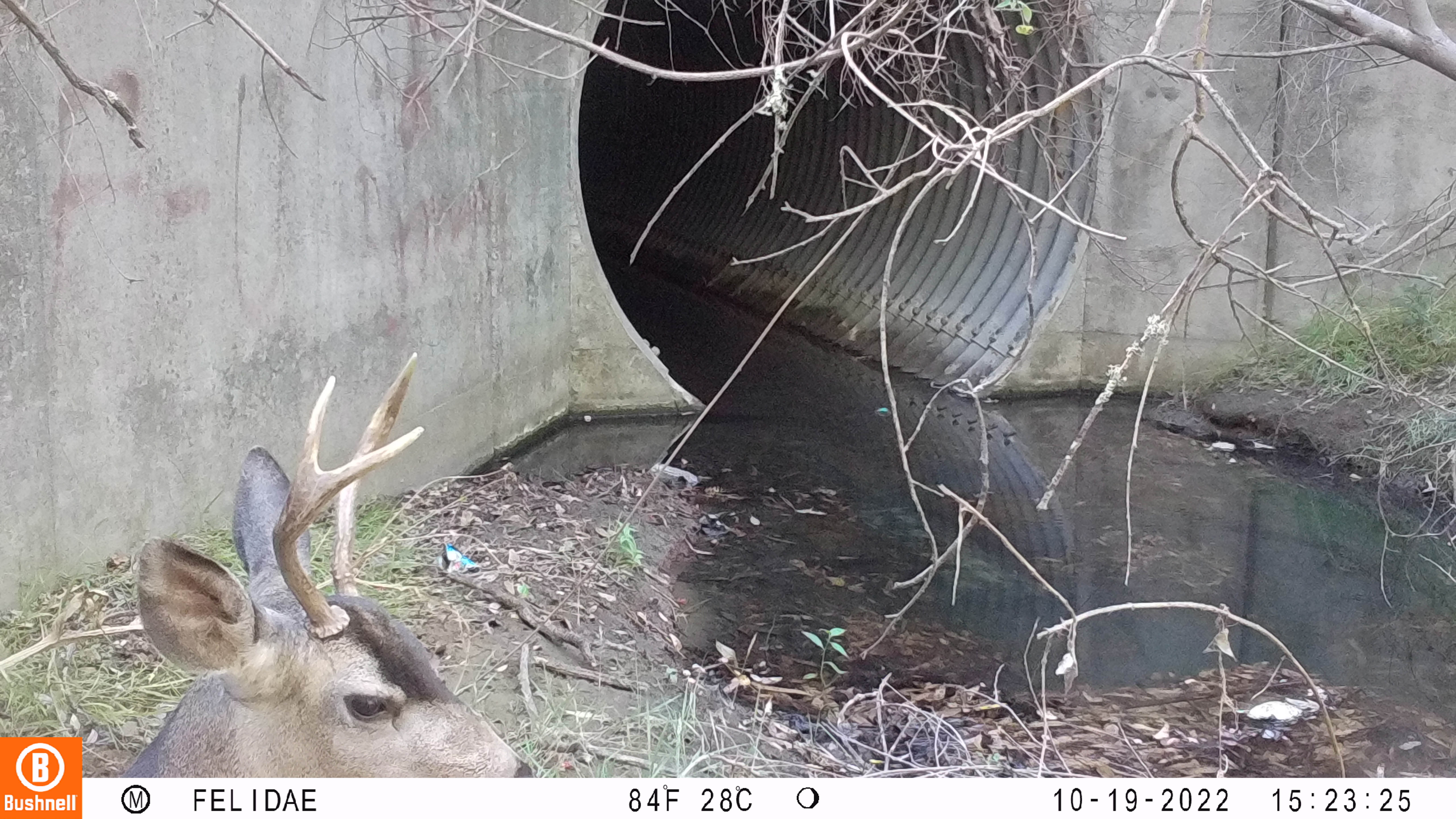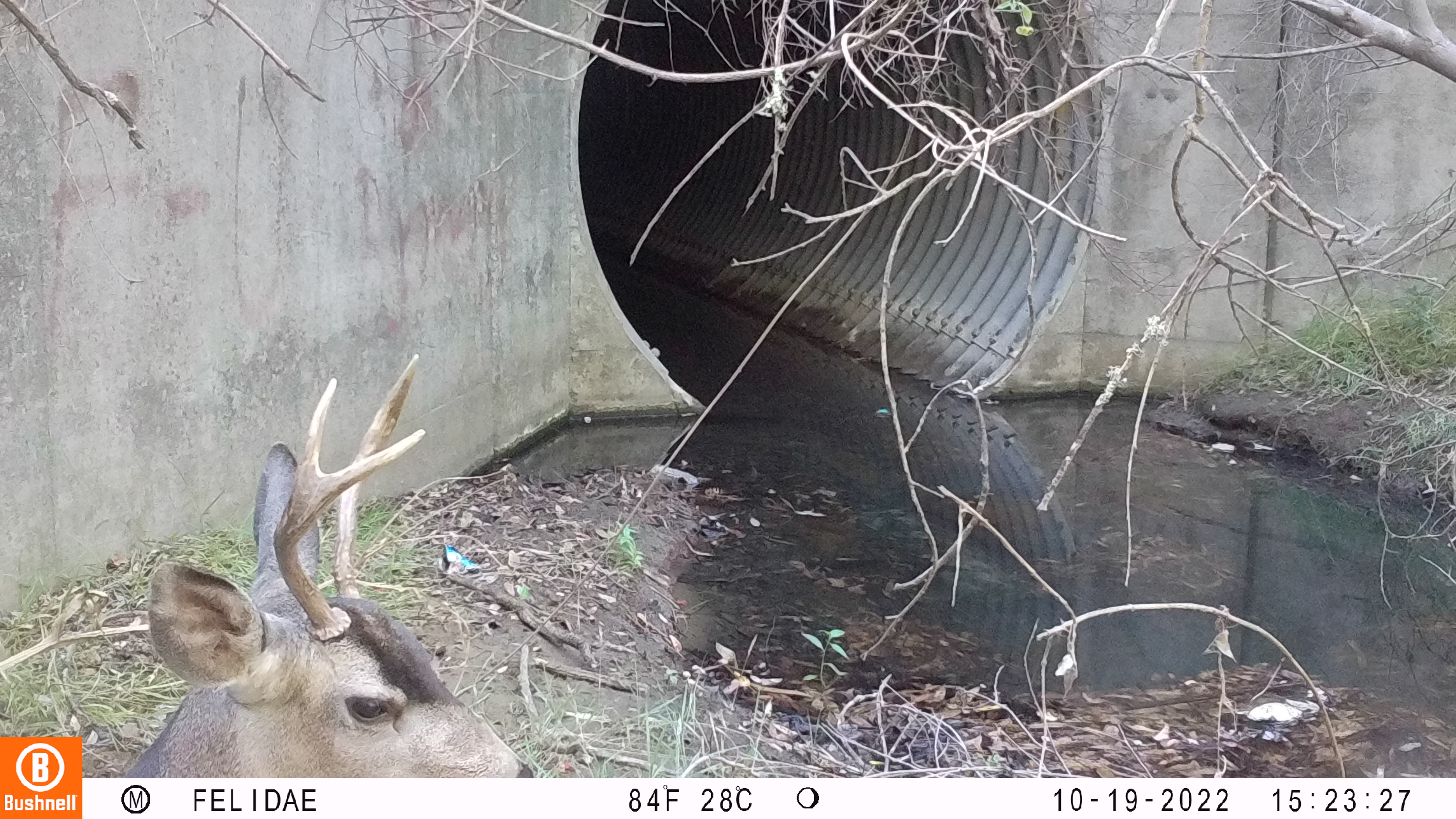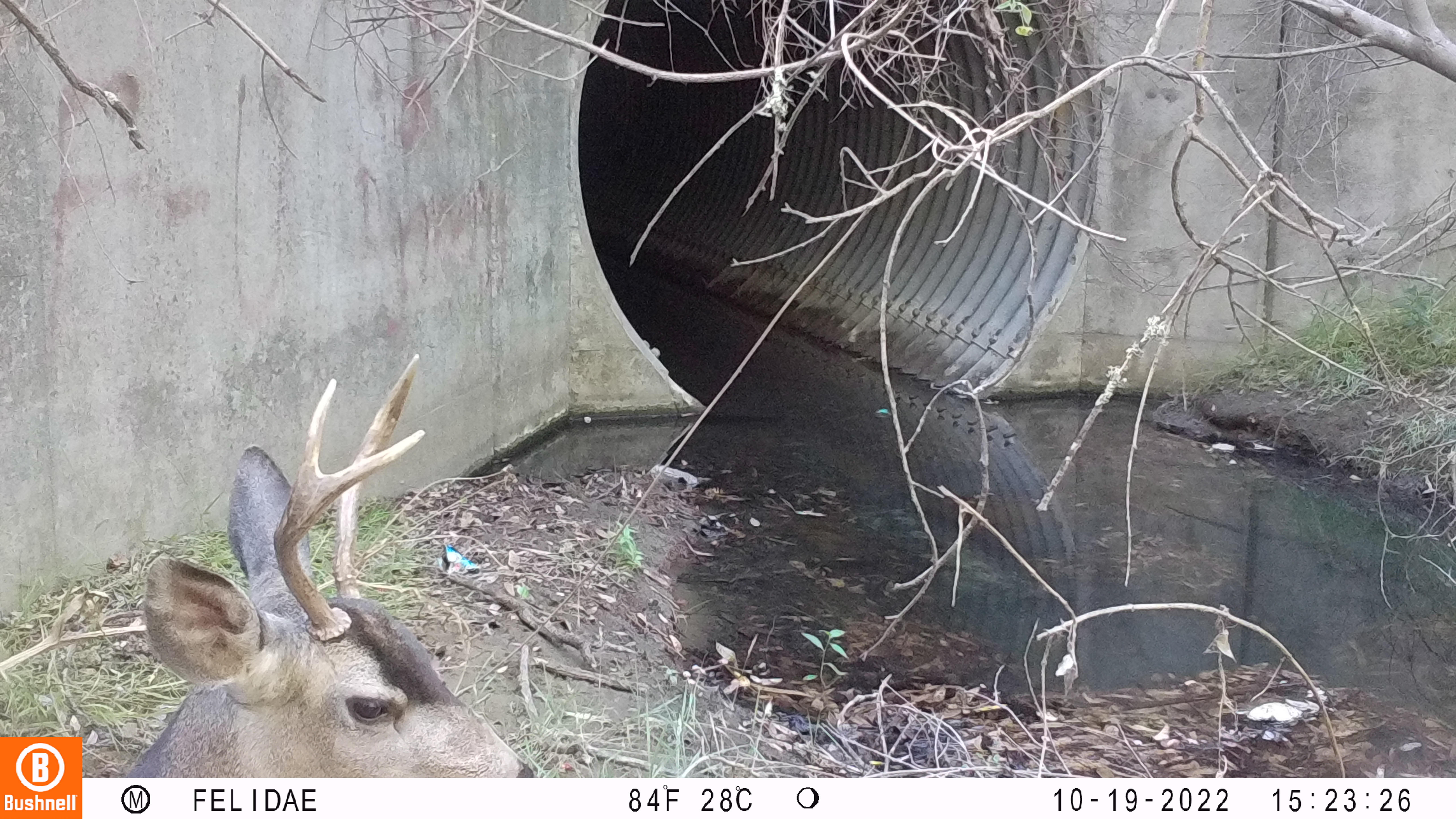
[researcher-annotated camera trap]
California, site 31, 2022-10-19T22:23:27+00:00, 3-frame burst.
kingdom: Animalia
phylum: Chordata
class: Mammalia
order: Artiodactyla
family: Cervidae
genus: Odocoileus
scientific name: Odocoileus hemionus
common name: mule deer